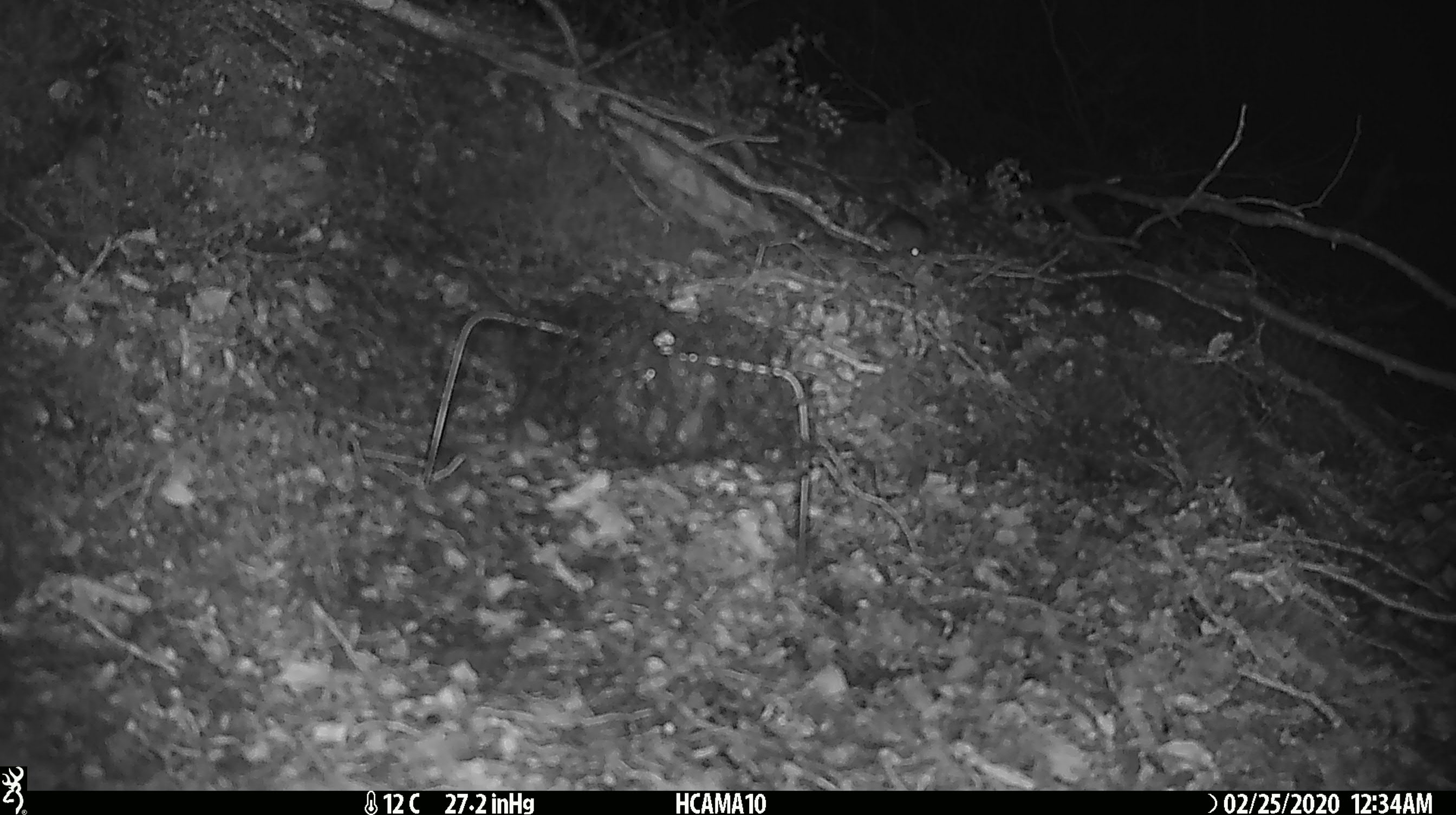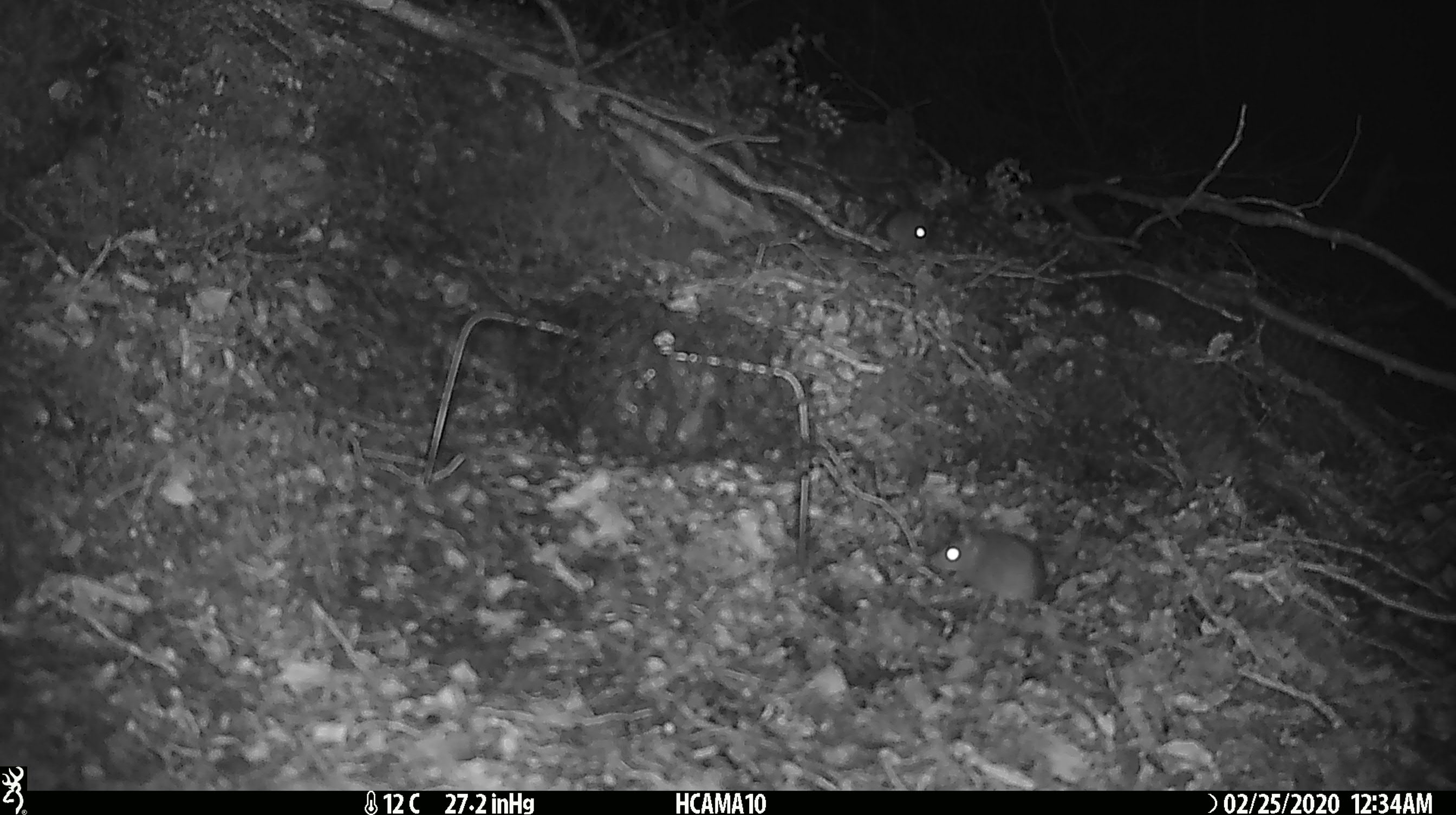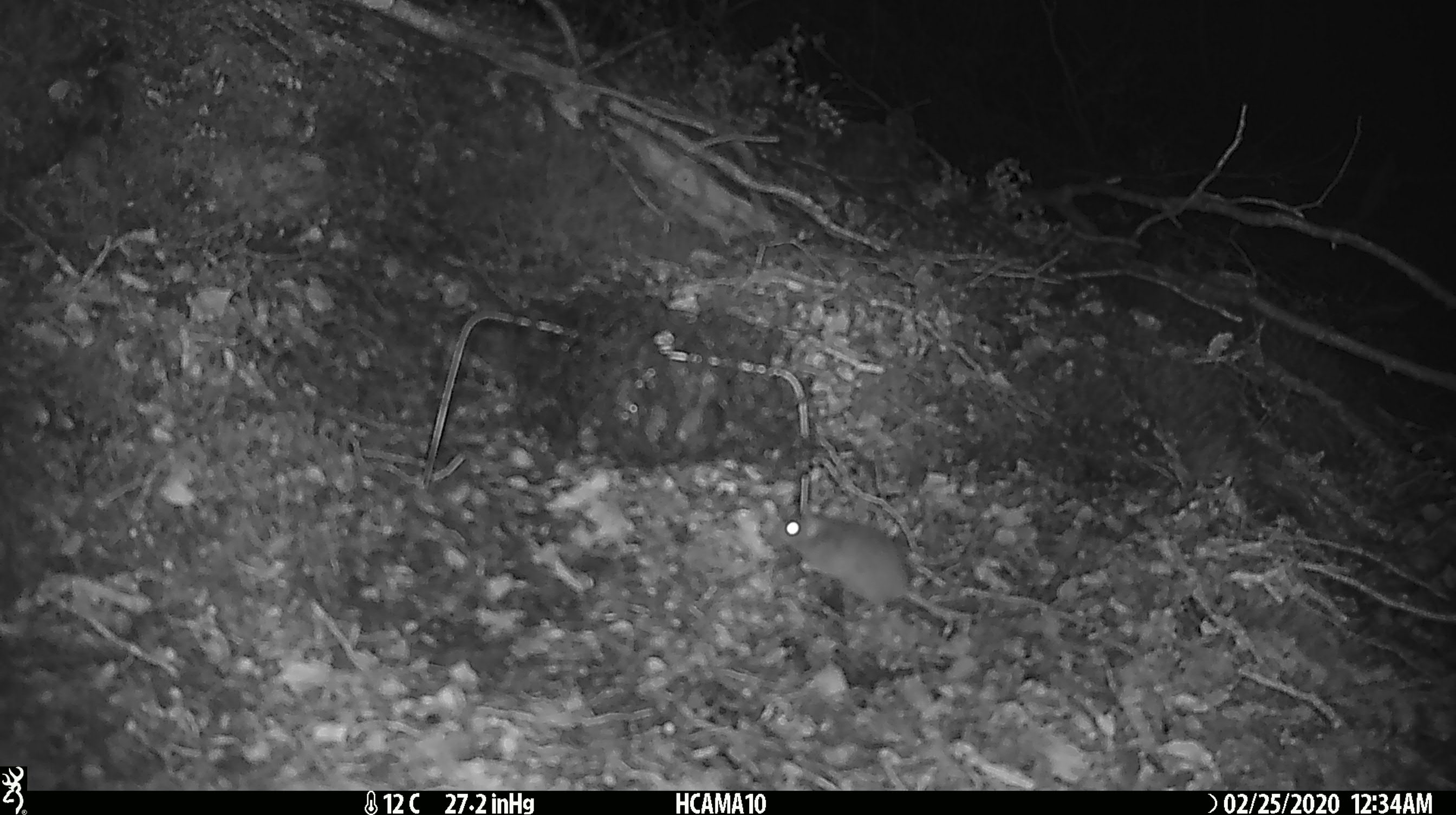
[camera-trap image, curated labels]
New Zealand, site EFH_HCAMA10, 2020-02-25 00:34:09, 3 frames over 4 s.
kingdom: Animalia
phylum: Chordata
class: Mammalia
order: Rodentia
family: Muridae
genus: Mus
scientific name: Mus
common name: mouse